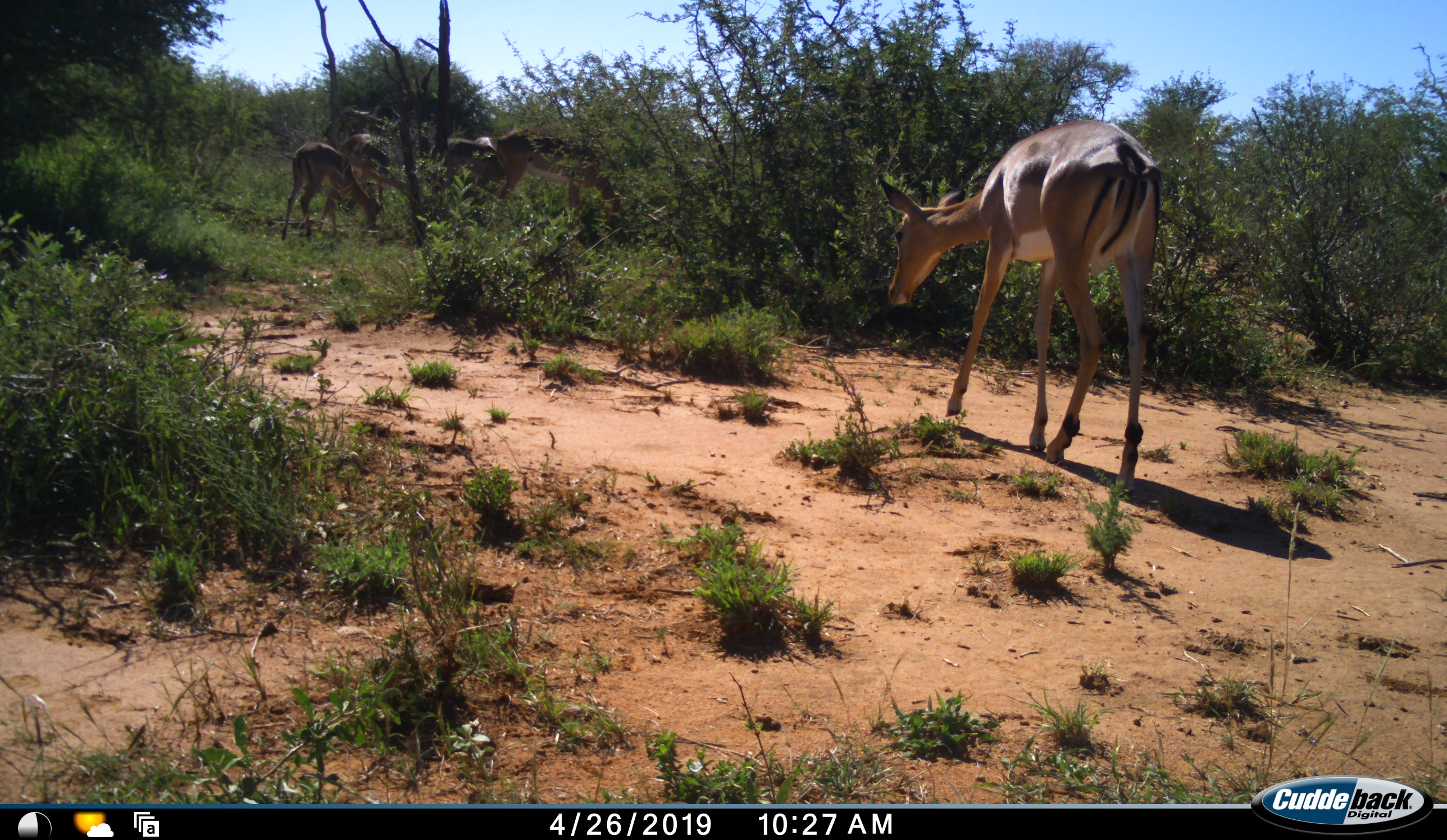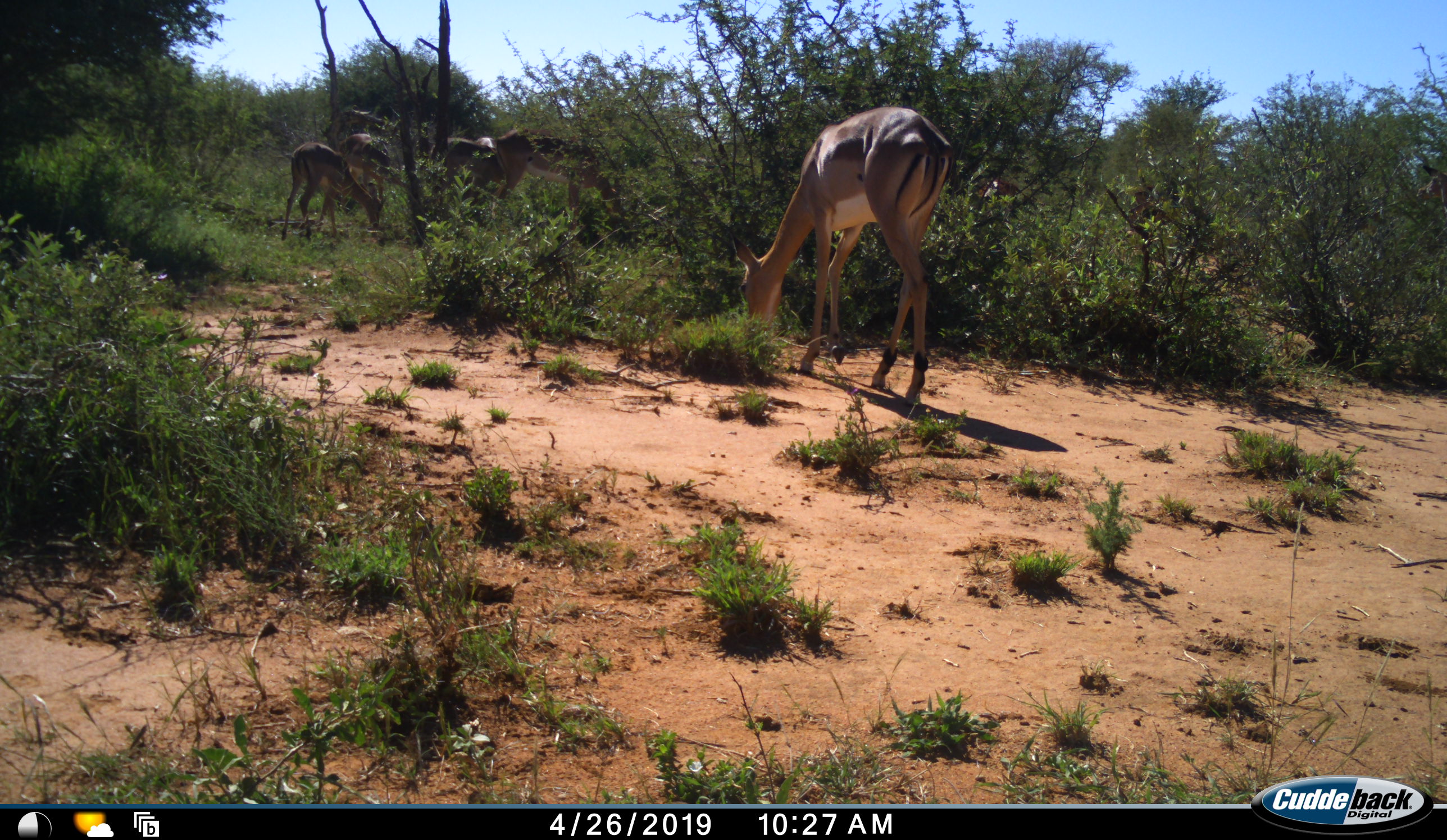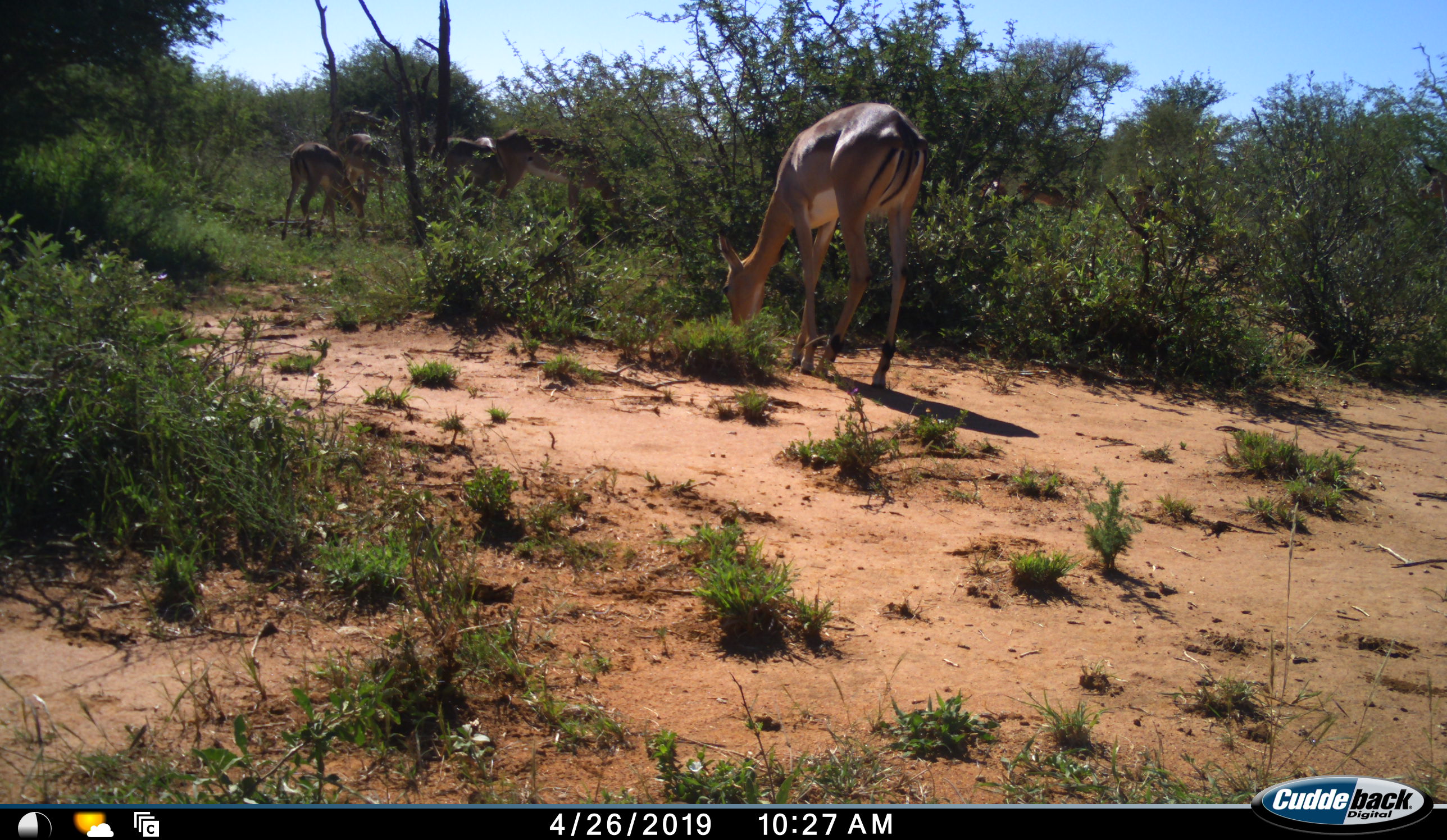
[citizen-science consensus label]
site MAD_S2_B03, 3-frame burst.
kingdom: Animalia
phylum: Chordata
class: Mammalia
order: Artiodactyla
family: Bovidae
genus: Aepyceros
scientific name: Aepyceros melampus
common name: impala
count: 5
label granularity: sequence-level